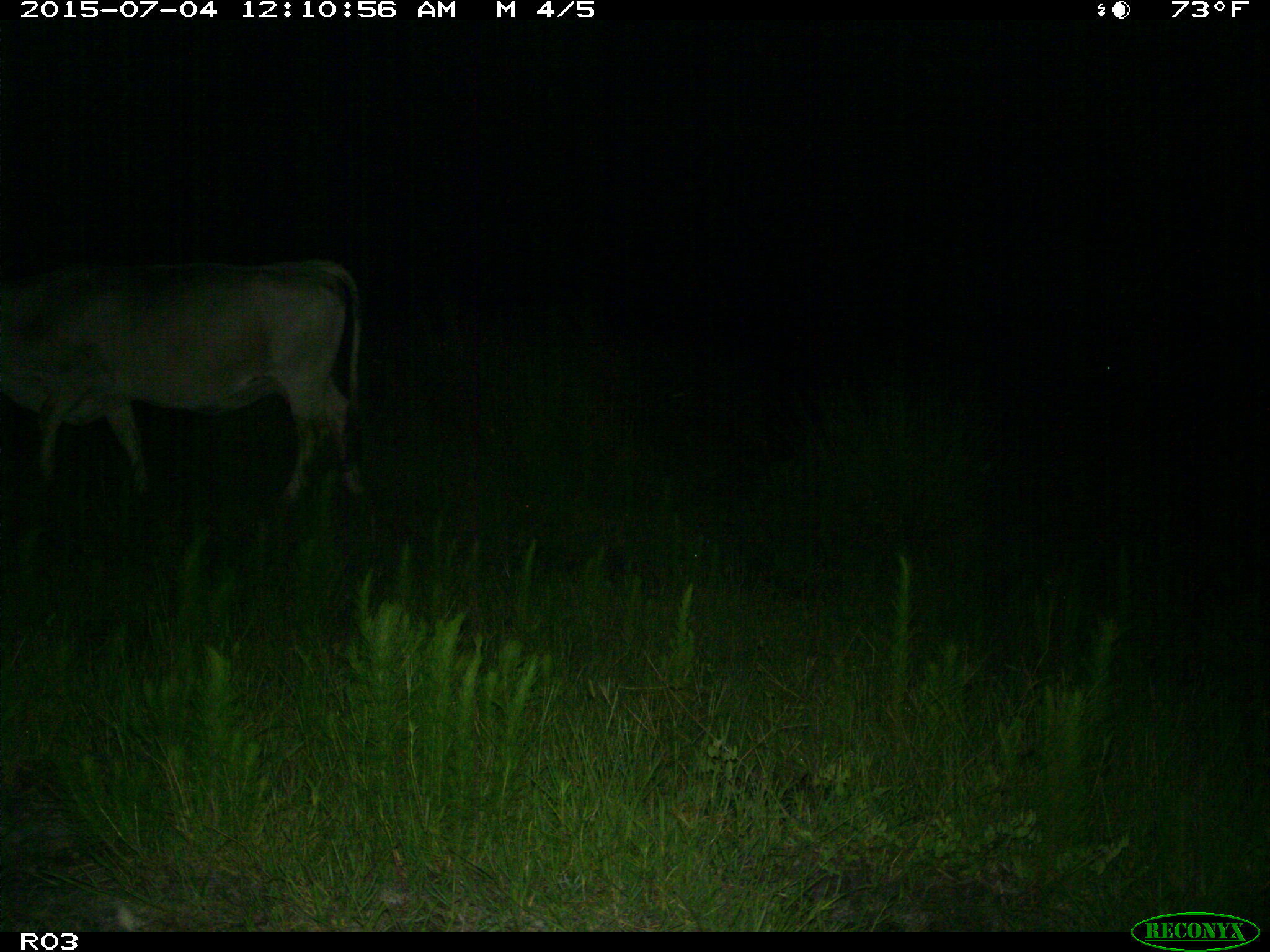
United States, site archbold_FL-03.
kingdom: Animalia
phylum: Chordata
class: Mammalia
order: Artiodactyla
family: Bovidae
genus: Bos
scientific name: Bos taurus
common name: domestic cow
Bos taurus (domestic cow).